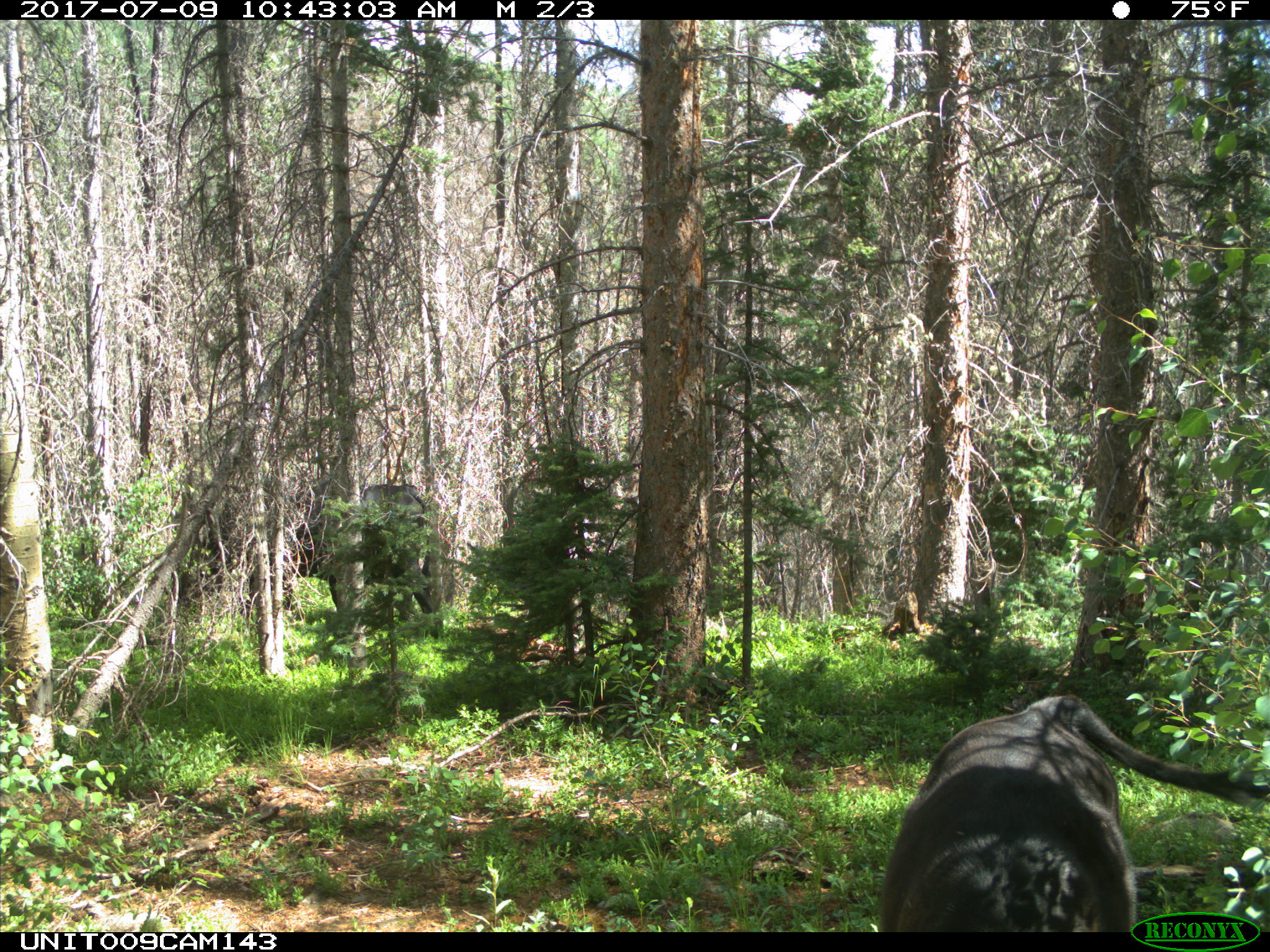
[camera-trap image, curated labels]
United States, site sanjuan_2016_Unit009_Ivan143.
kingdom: Animalia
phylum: Chordata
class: Mammalia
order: Artiodactyla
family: Bovidae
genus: Bos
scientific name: Bos taurus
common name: domestic cow